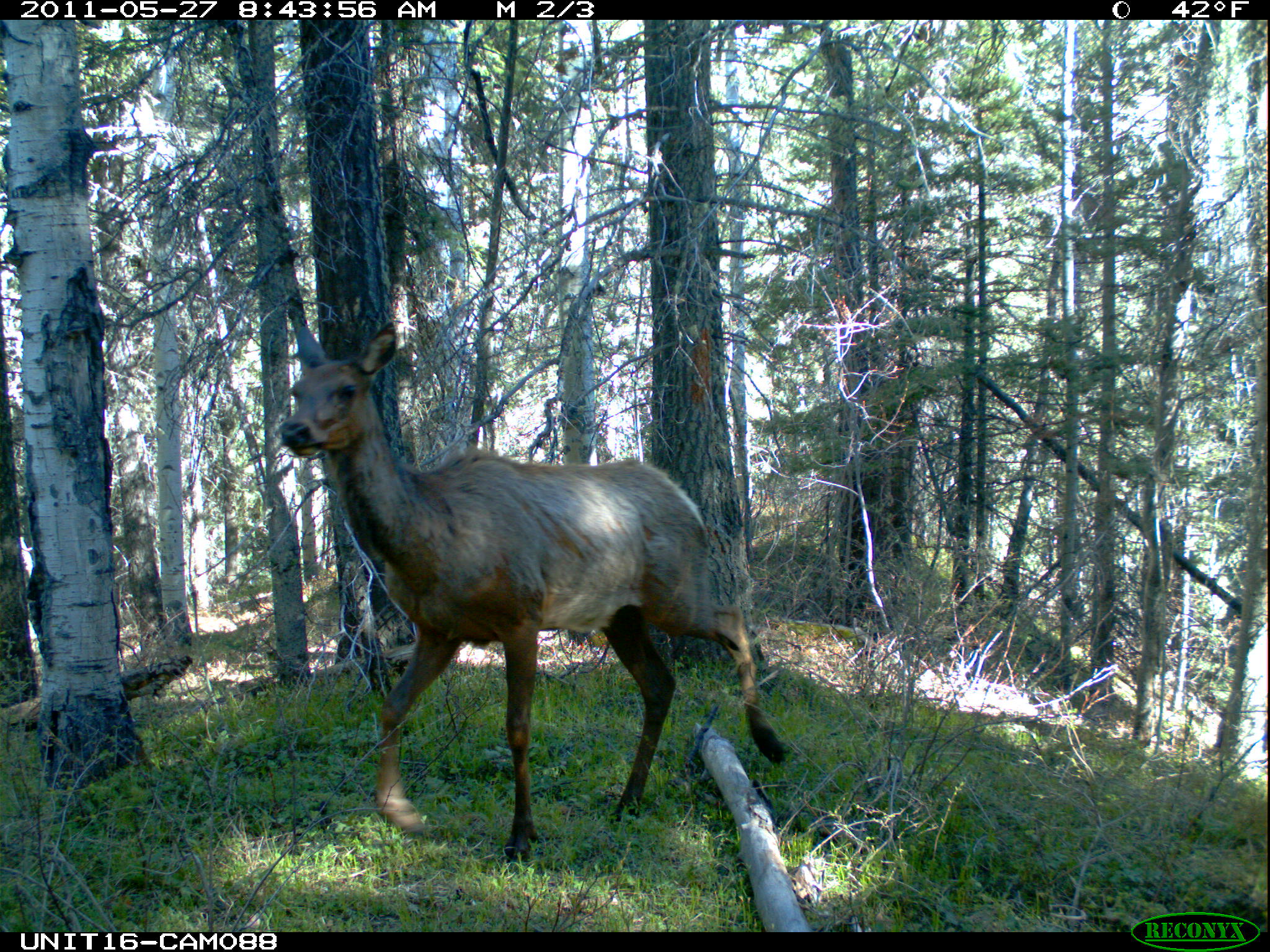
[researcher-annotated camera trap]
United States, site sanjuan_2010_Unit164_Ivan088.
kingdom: Animalia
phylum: Chordata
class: Mammalia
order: Artiodactyla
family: Cervidae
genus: Cervus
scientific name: Cervus elaphus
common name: red deer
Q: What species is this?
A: Cervus elaphus (red deer).